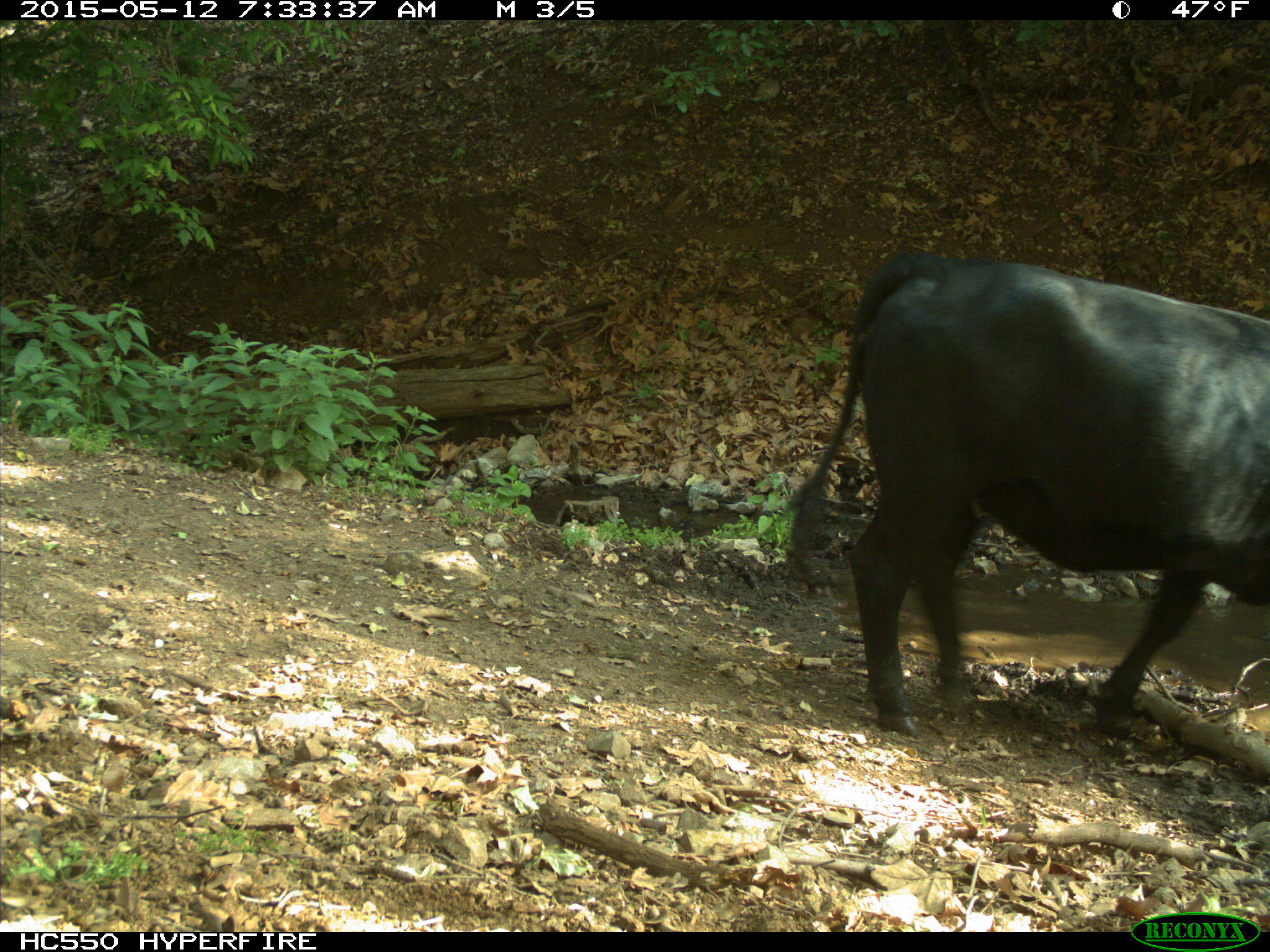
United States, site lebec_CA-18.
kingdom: Animalia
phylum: Chordata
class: Mammalia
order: Artiodactyla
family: Bovidae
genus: Bos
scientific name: Bos taurus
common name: domestic cow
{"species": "Bos taurus (domestic cow)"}